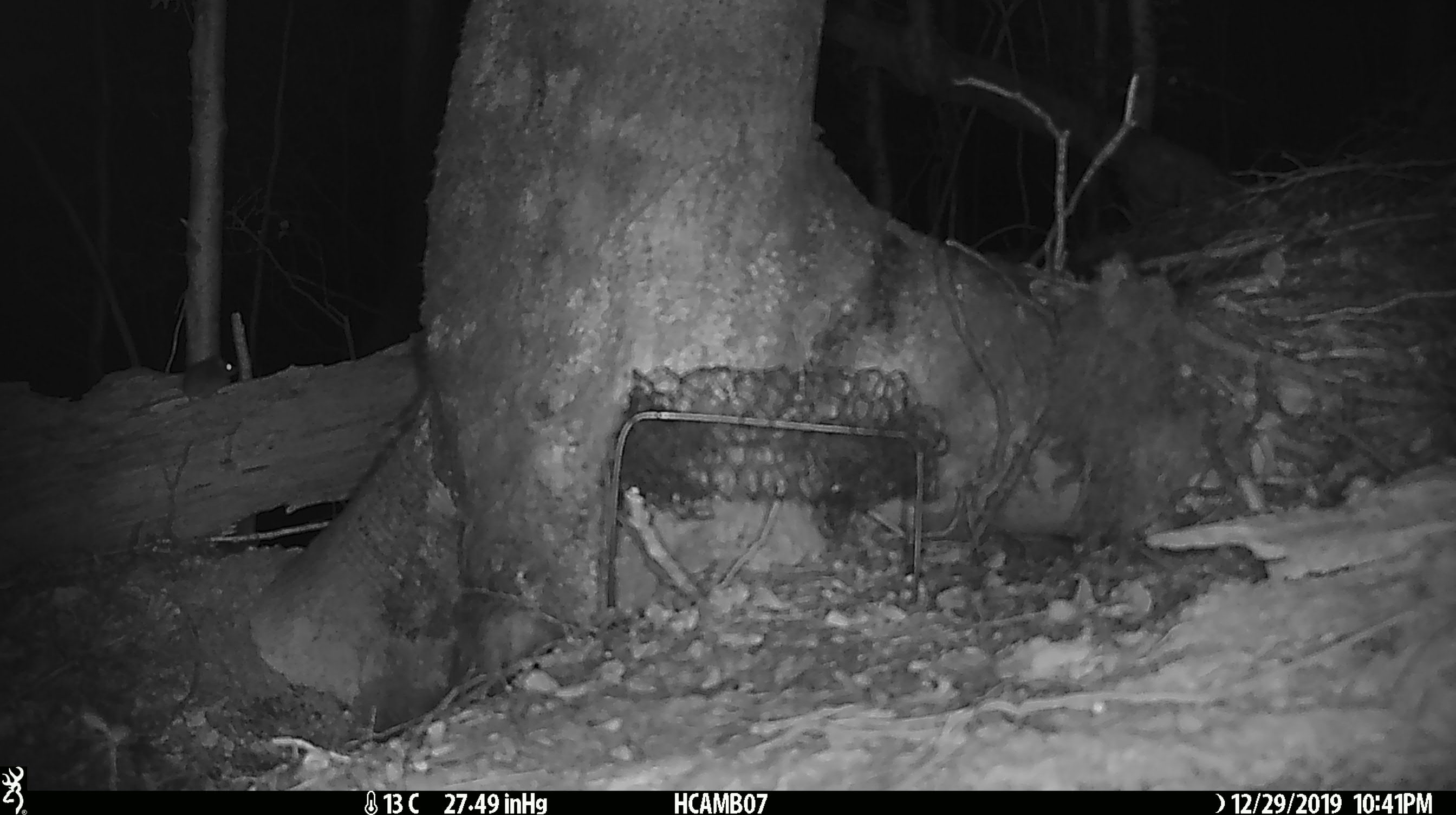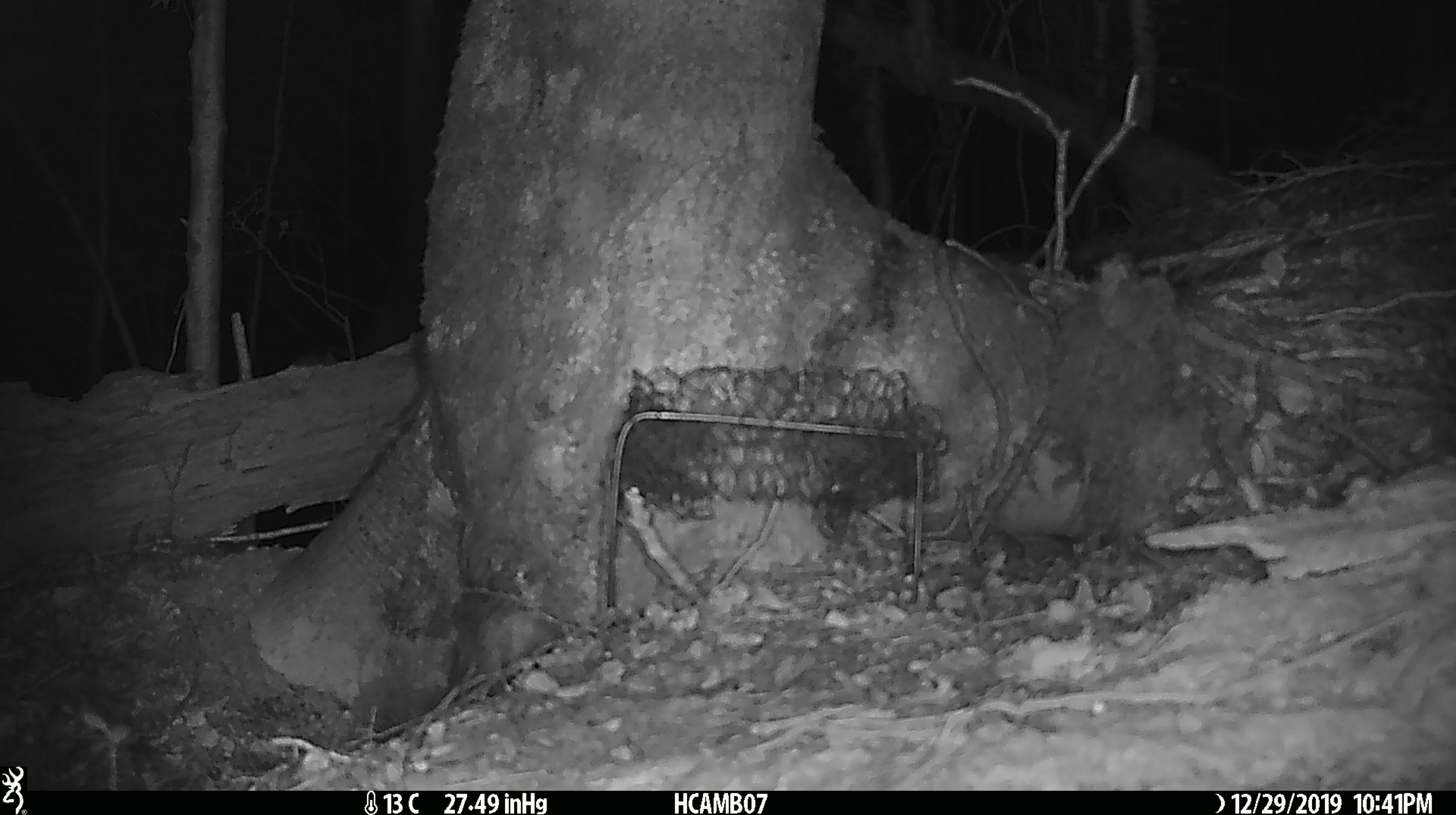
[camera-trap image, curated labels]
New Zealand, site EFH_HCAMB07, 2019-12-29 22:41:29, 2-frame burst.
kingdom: Animalia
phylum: Chordata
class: Mammalia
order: Rodentia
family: Muridae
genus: Mus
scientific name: Mus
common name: mouse